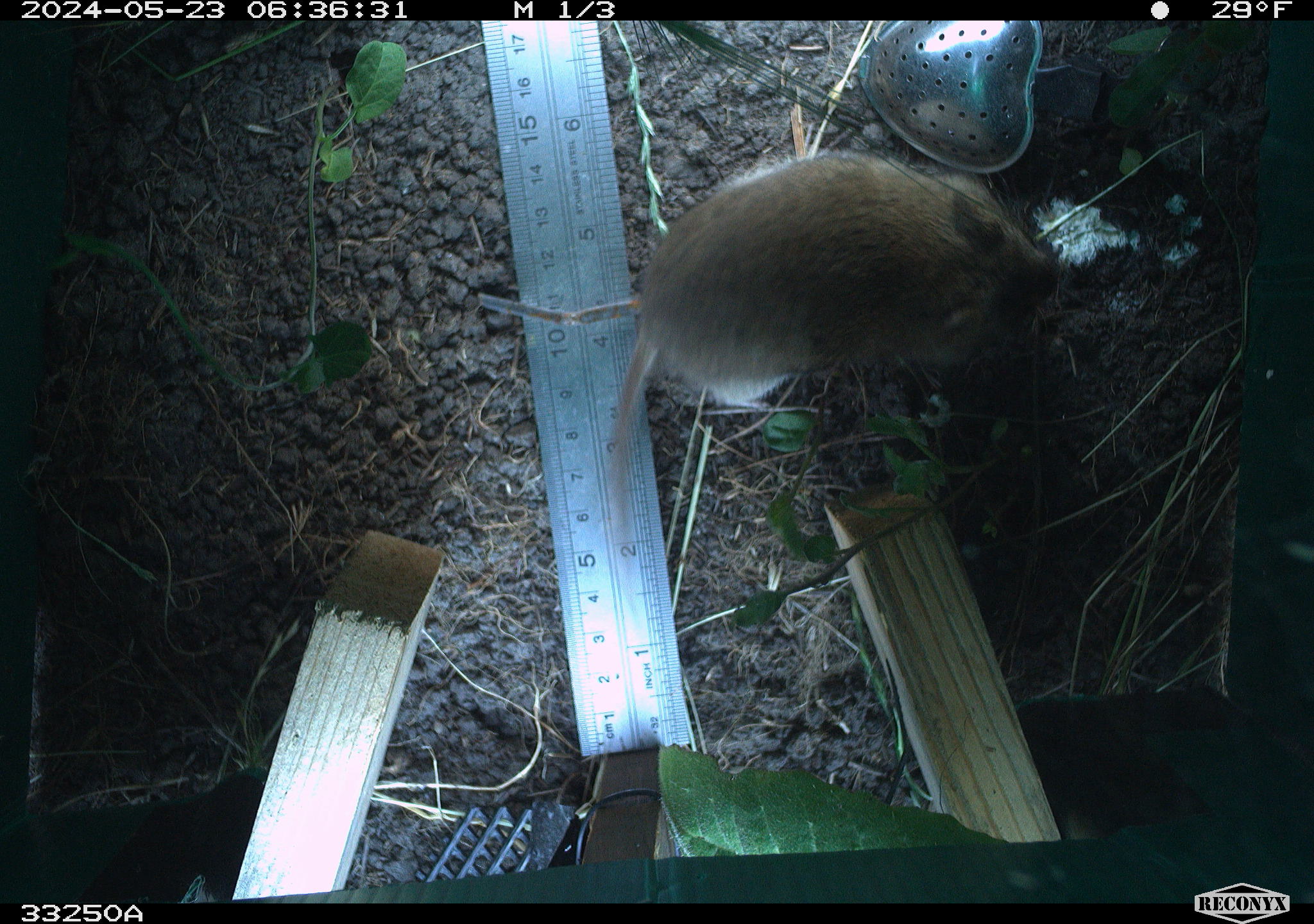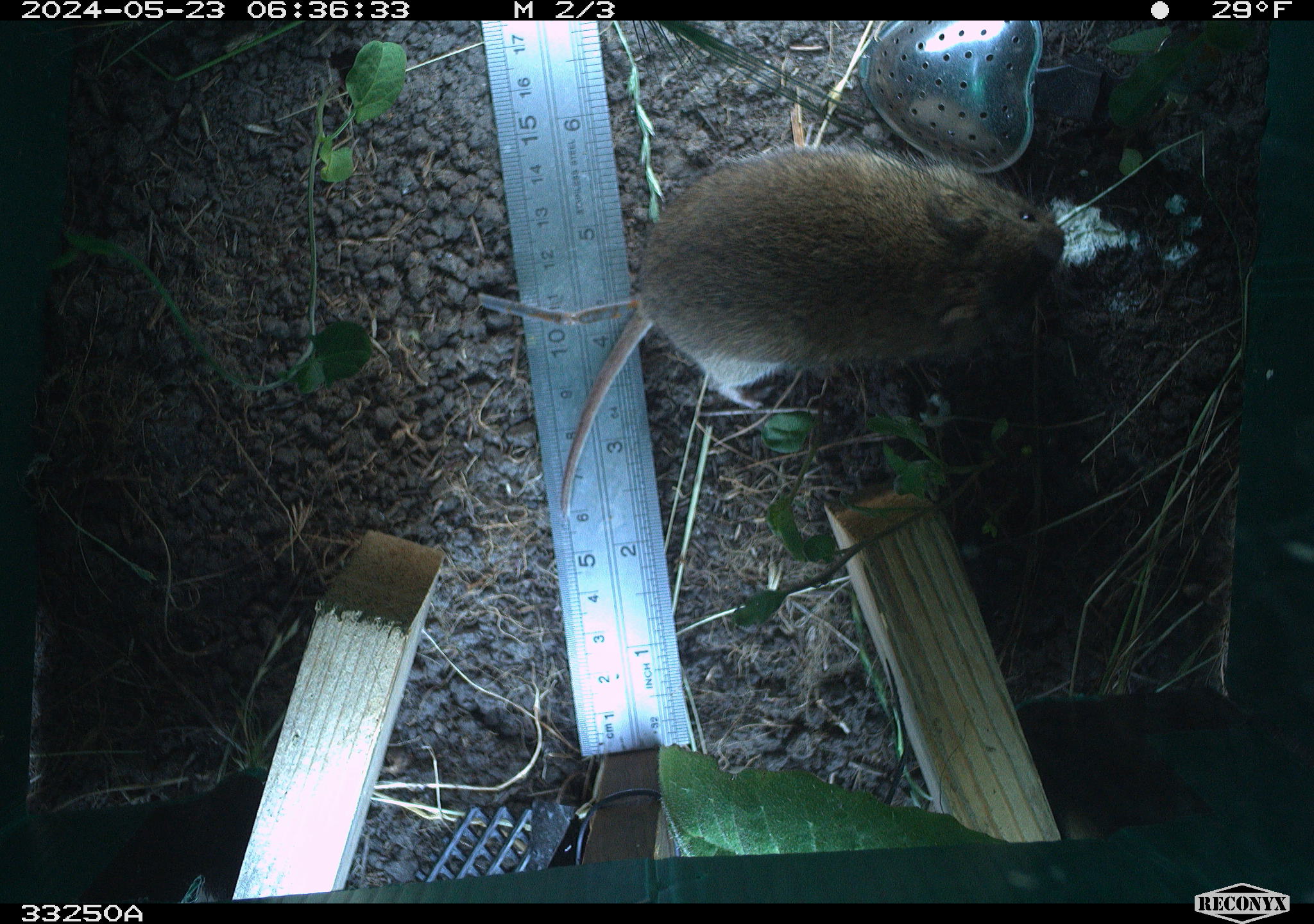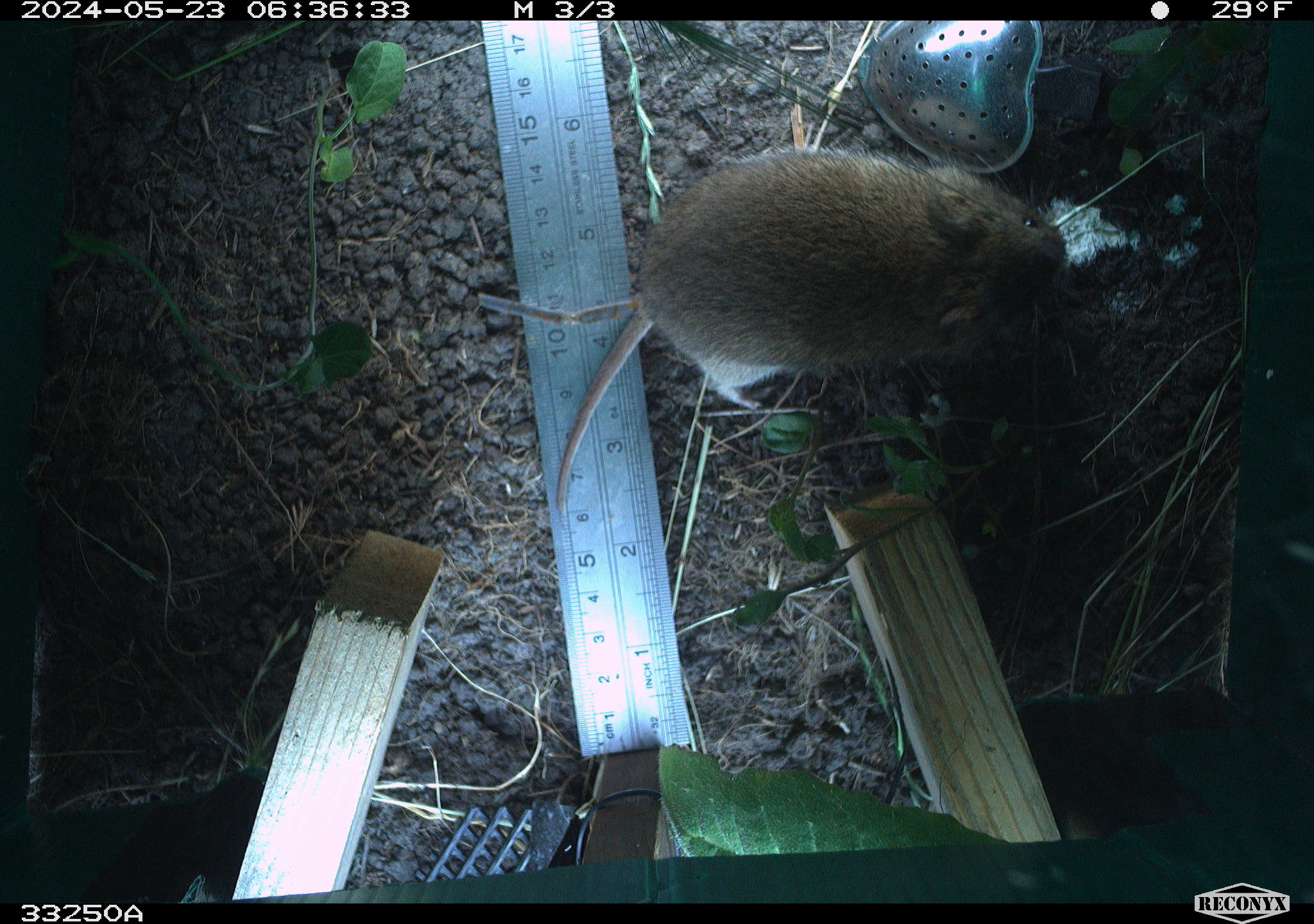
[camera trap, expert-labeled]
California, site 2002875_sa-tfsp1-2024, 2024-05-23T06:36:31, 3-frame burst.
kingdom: Animalia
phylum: Chordata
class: Mammalia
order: Rodentia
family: Cricetidae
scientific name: Arvicolinae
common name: voles, lemmings, and muskrats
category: arvicolinae subfamily